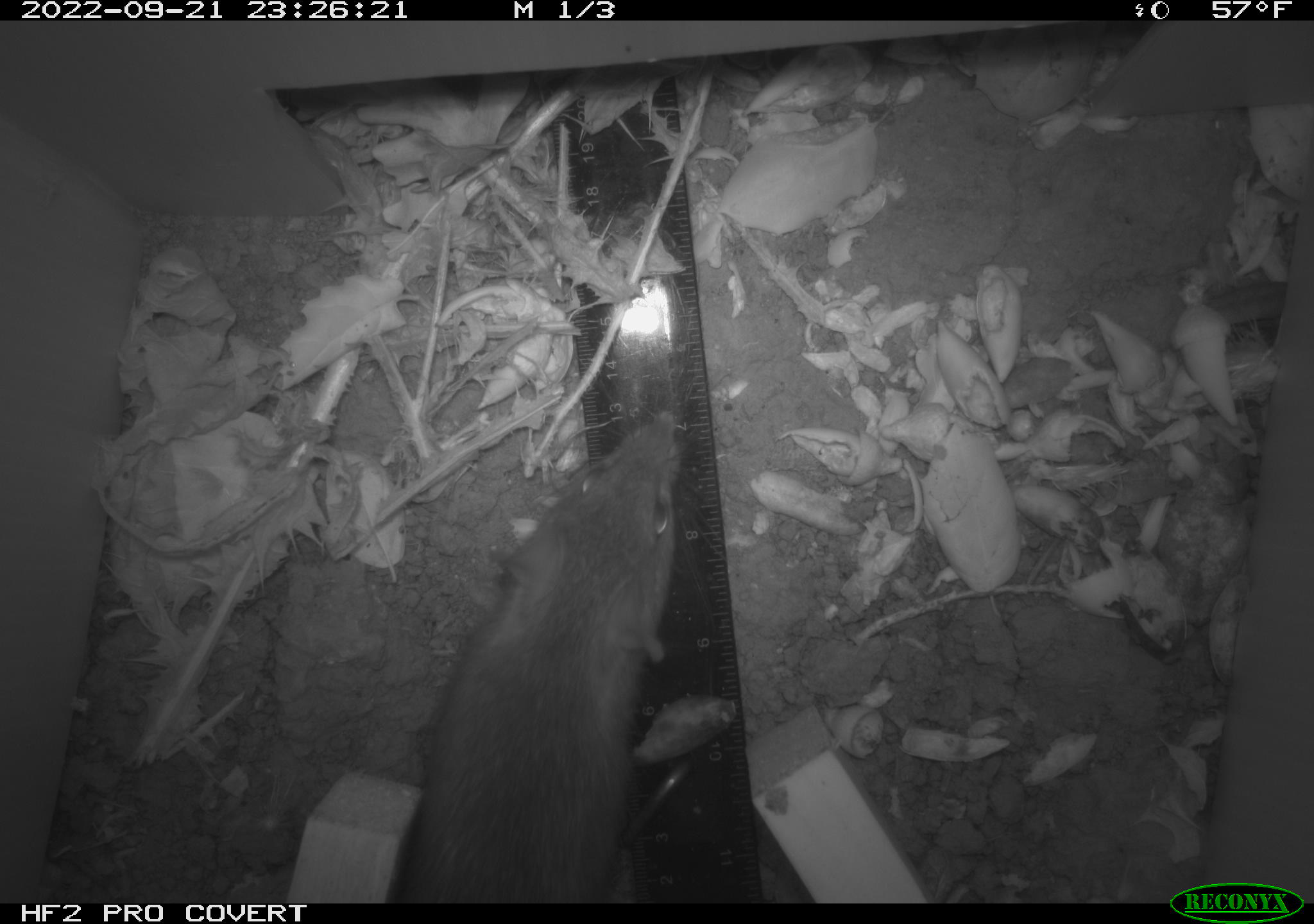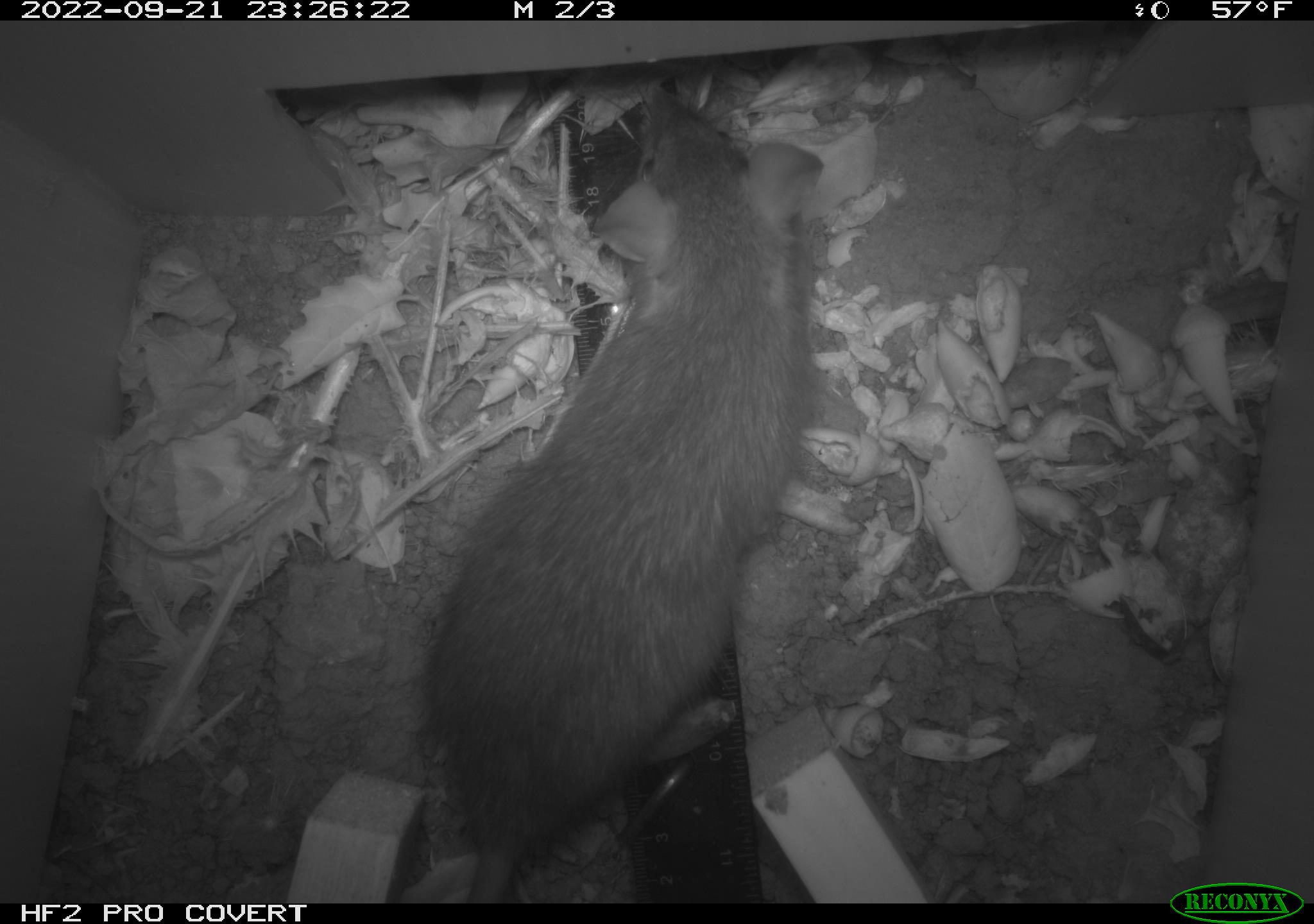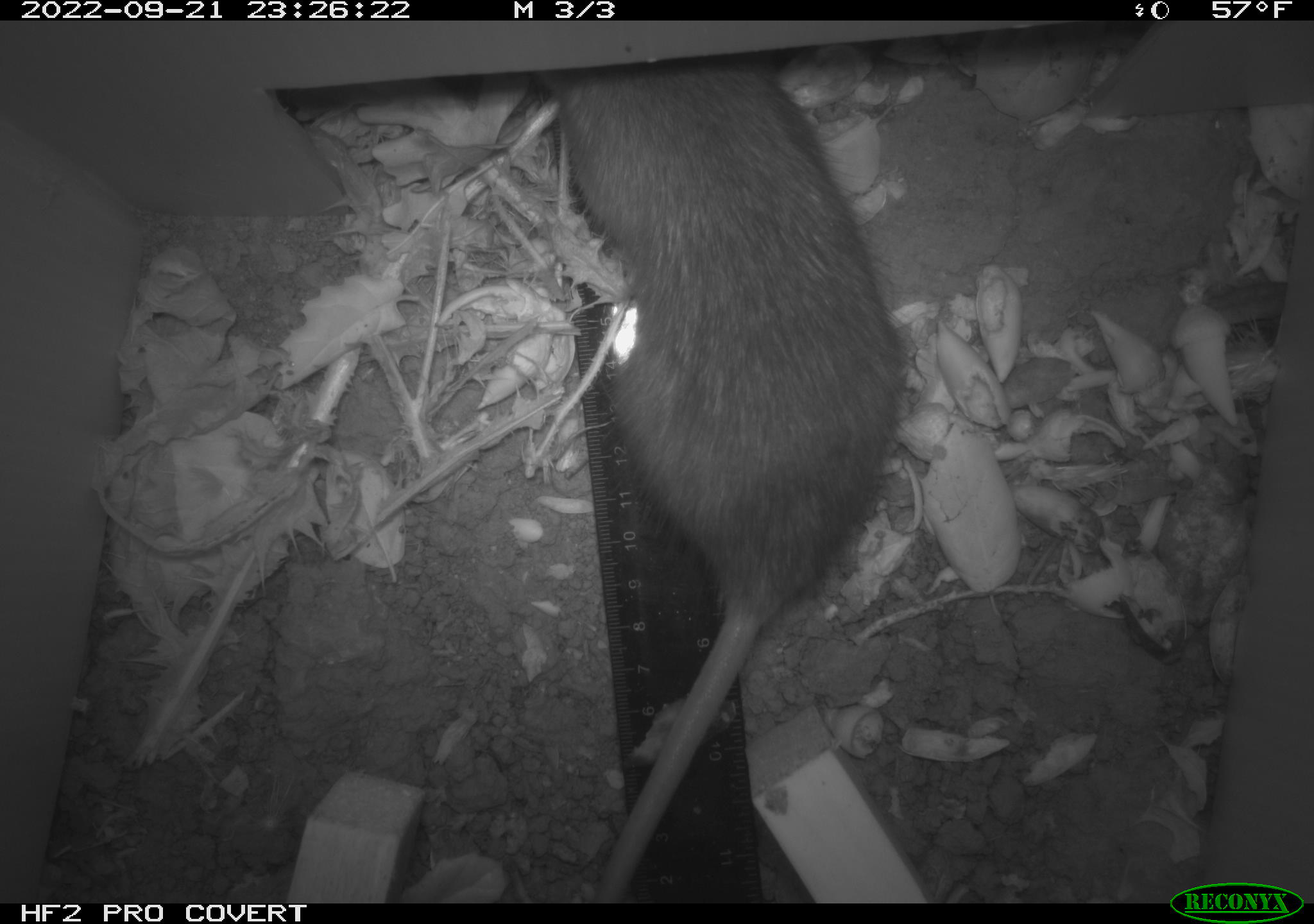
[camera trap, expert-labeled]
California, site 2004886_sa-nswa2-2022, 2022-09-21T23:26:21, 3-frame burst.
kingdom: Animalia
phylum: Chordata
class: Mammalia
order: Rodentia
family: Muridae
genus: Rattus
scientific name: Rattus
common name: rat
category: rattus species